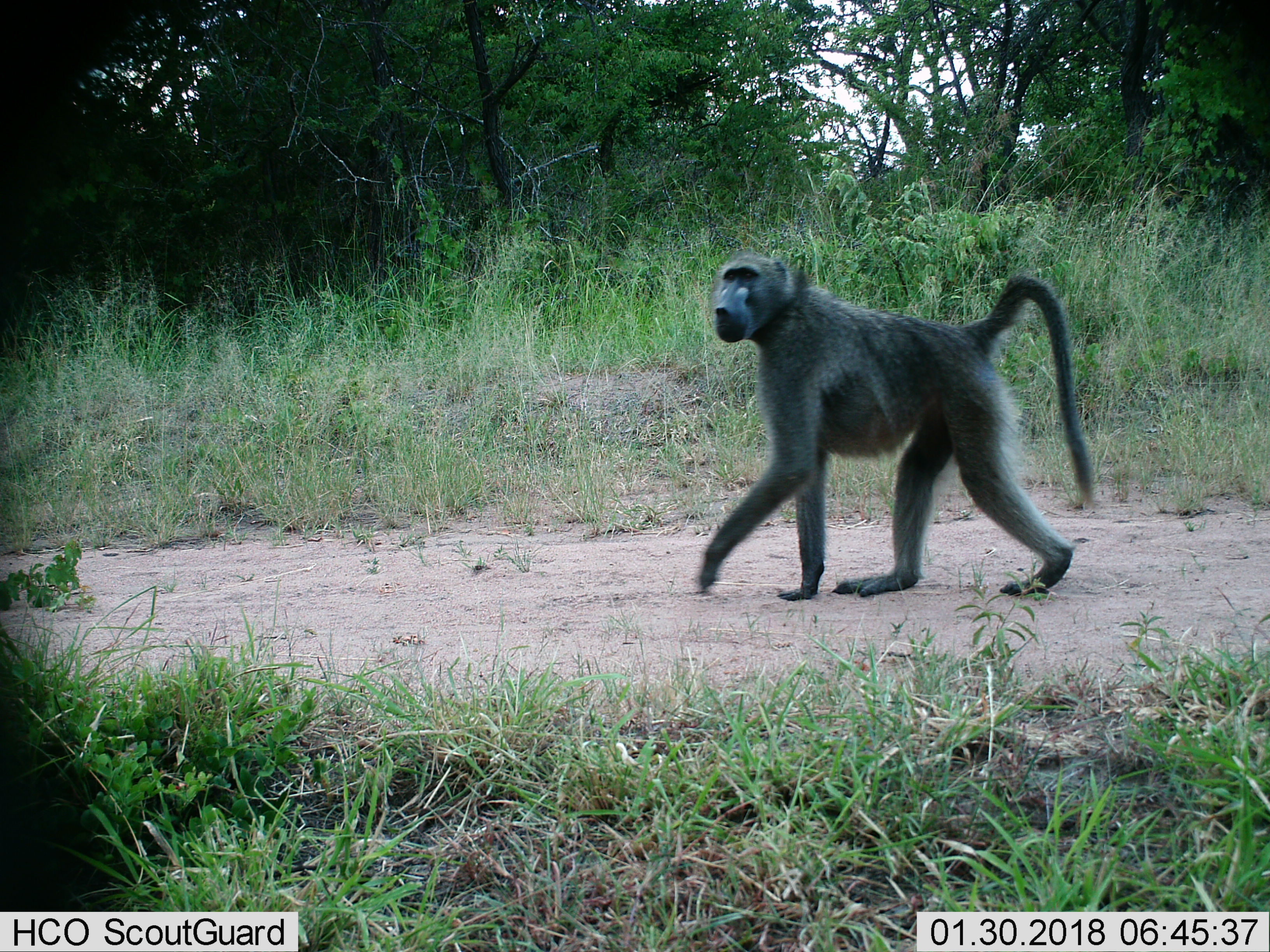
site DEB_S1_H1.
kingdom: Animalia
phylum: Chordata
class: Mammalia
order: Primates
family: Cercopithecidae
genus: Papio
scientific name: Papio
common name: baboon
Baboon (Papio), count 1. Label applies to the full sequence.